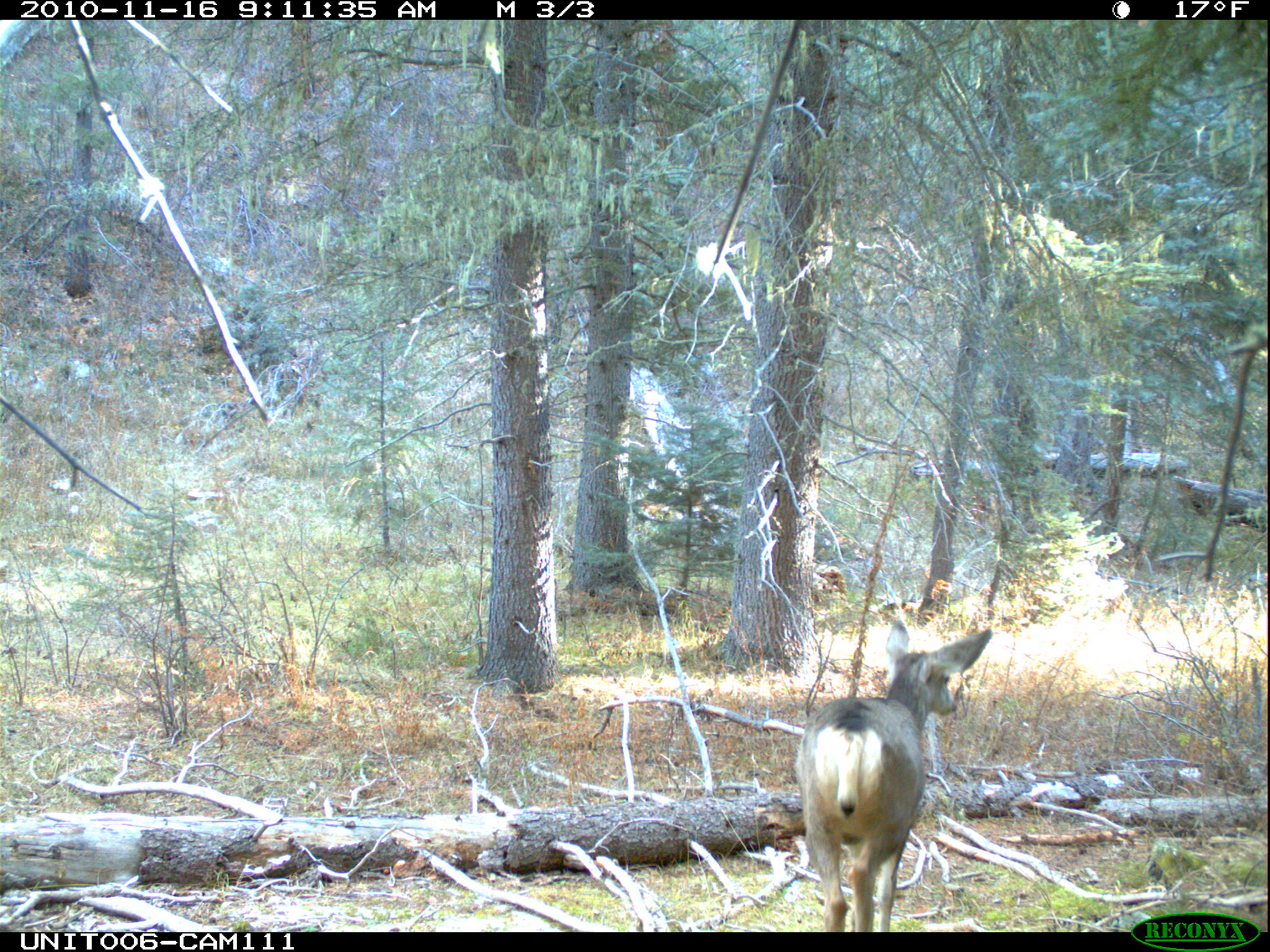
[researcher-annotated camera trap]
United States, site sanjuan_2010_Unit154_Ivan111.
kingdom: Animalia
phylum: Chordata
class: Mammalia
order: Artiodactyla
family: Cervidae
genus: Odocoileus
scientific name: Odocoileus hemionus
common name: mule deer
Odocoileus hemionus (mule deer).